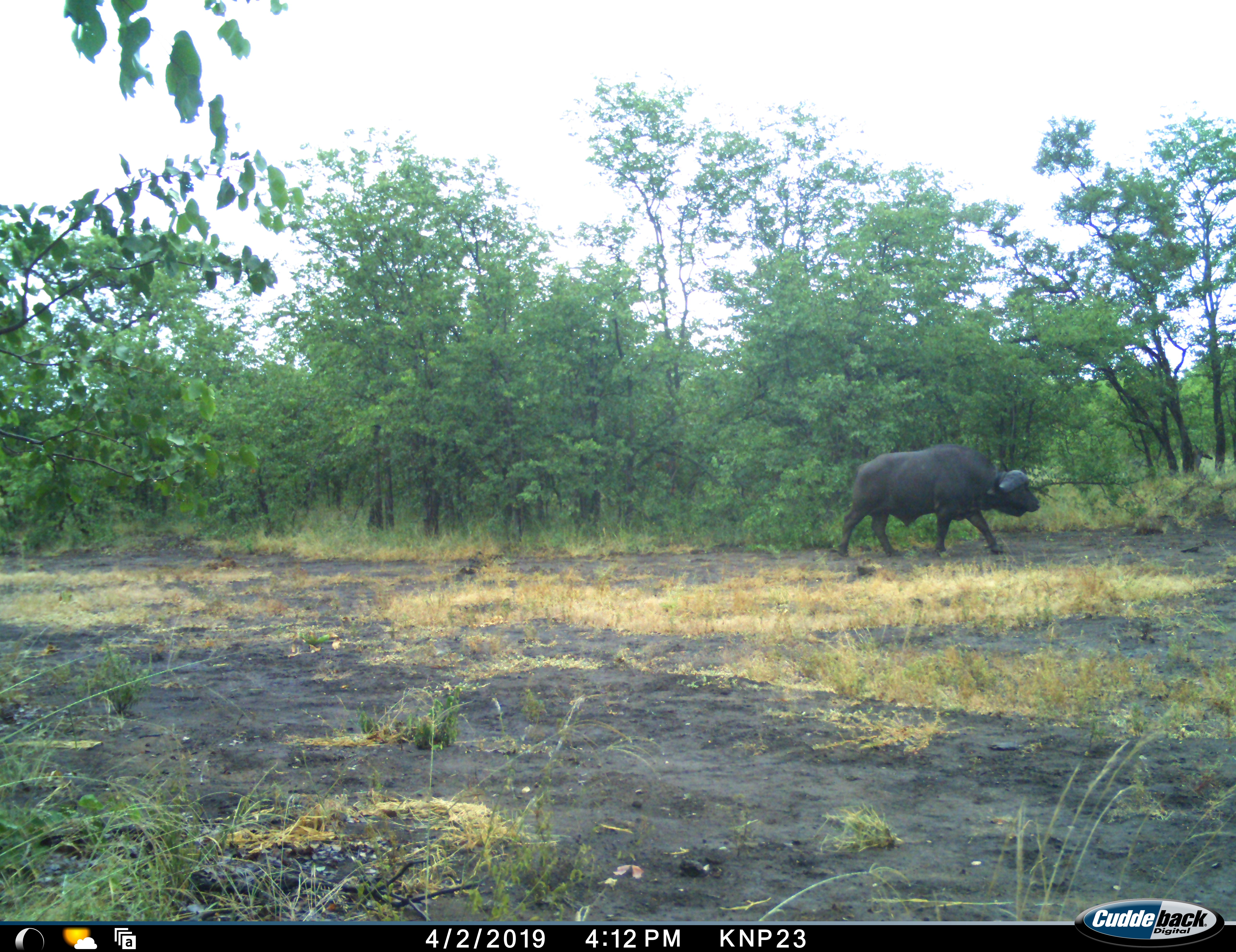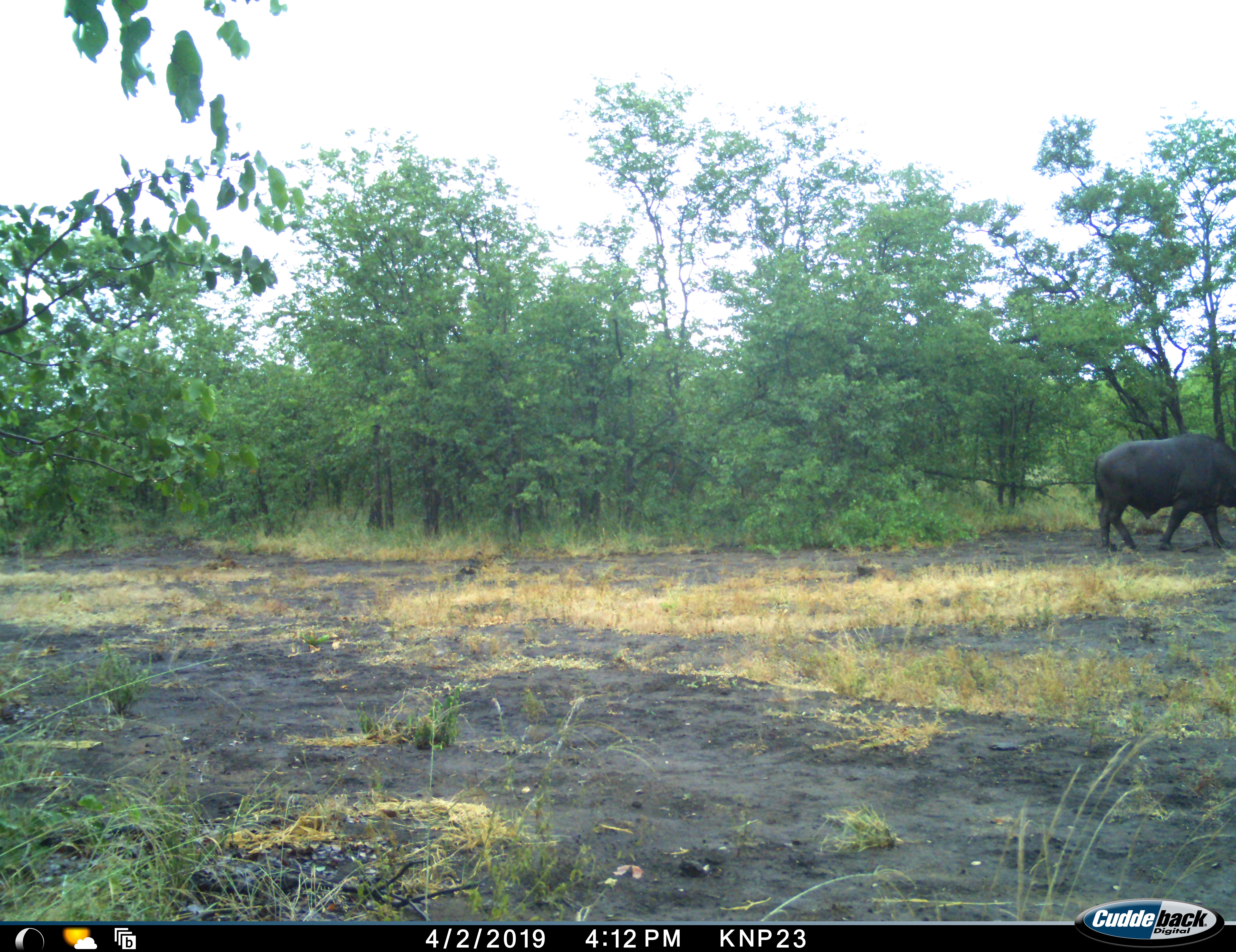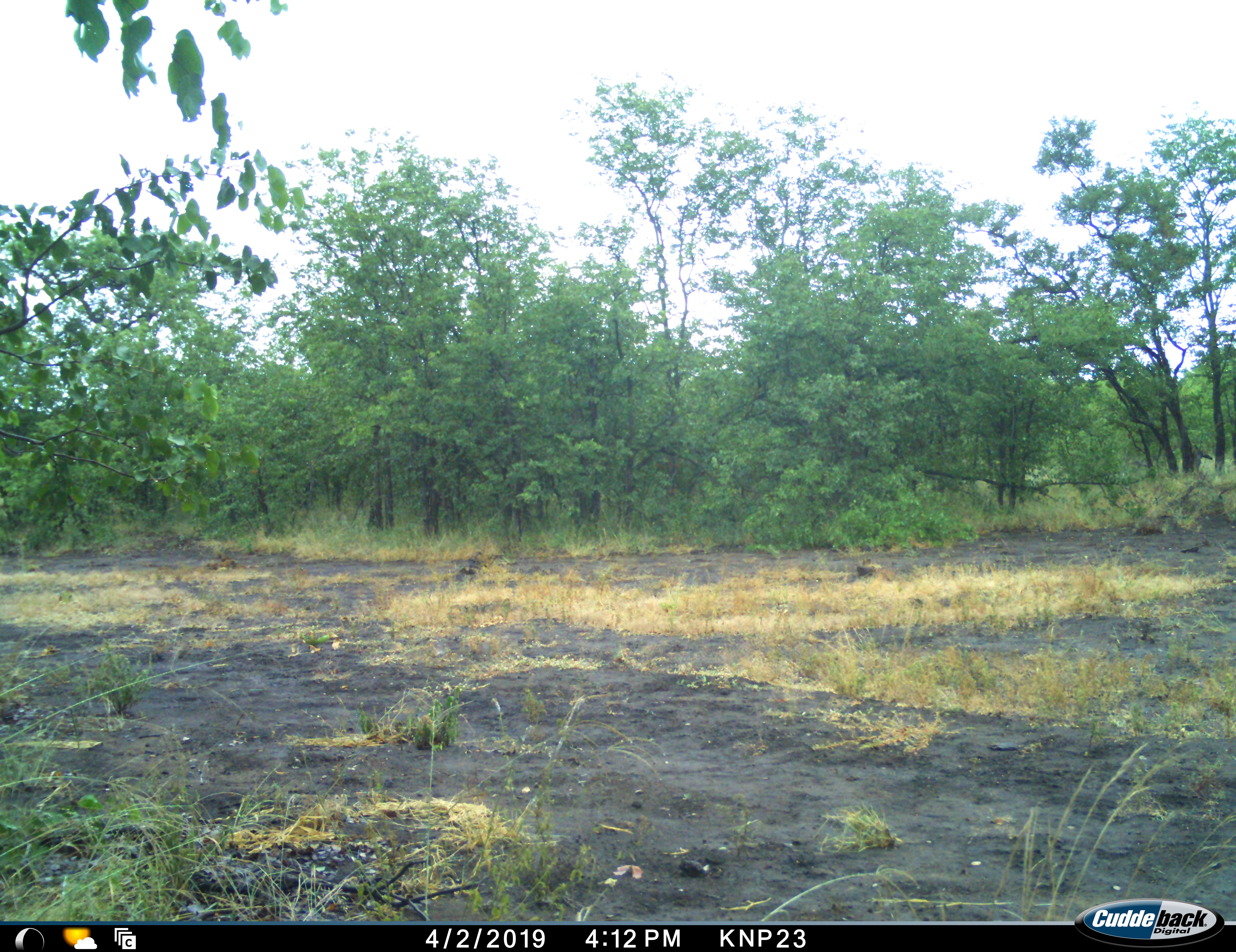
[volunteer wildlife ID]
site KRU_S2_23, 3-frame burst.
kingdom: Animalia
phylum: Chordata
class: Mammalia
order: Artiodactyla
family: Bovidae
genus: Syncerus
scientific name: Syncerus caffer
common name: african buffalo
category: buffalo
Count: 1.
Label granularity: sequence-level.